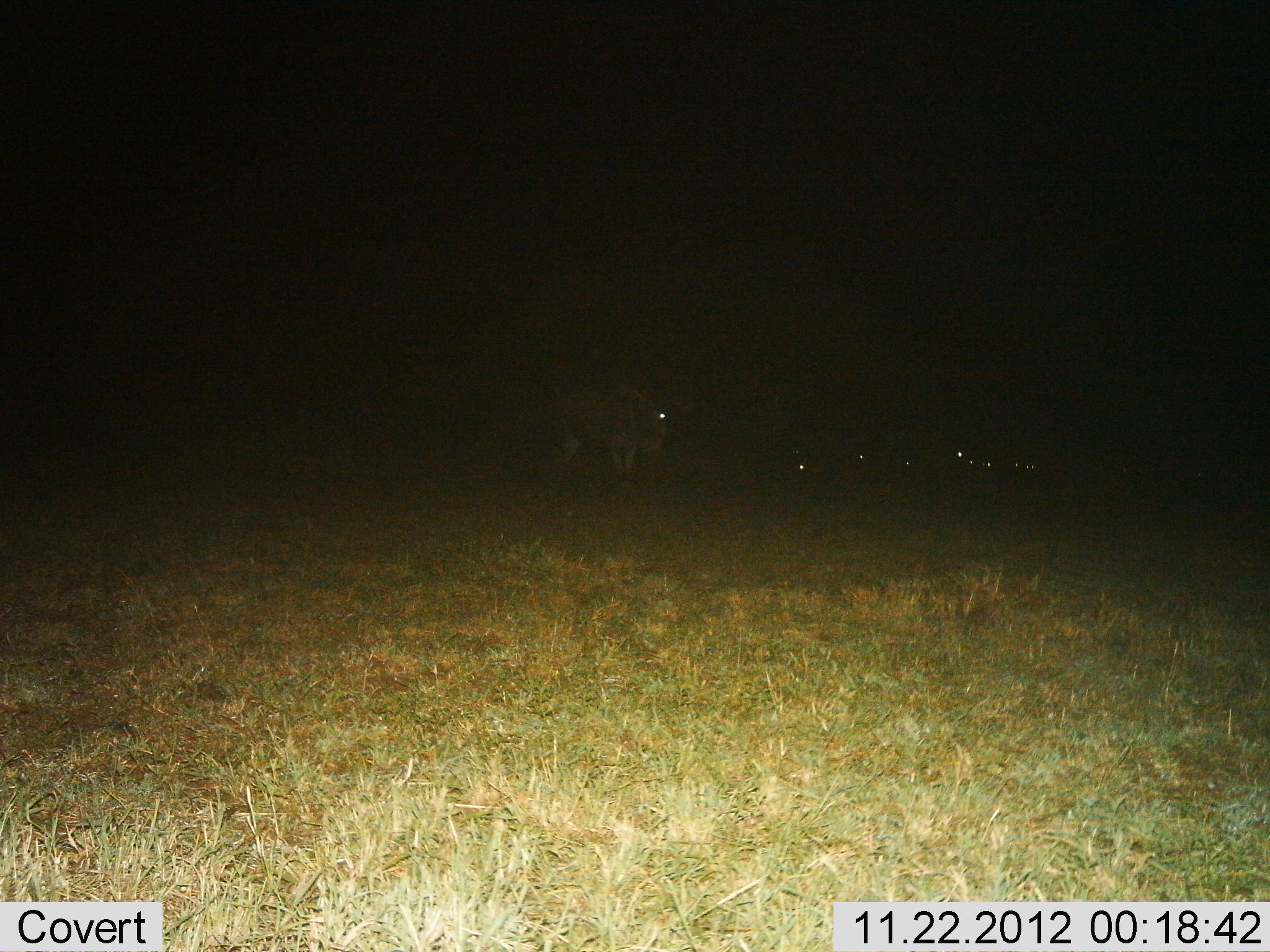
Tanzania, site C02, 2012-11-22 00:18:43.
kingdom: Animalia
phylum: Chordata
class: Mammalia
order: Artiodactyla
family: Bovidae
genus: Connochaetes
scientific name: Connochaetes taurinus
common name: blue wildebeest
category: wildebeest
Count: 8.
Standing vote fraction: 86%.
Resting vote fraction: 21%.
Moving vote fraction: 7%.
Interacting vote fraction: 0%.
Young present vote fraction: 0%.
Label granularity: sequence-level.